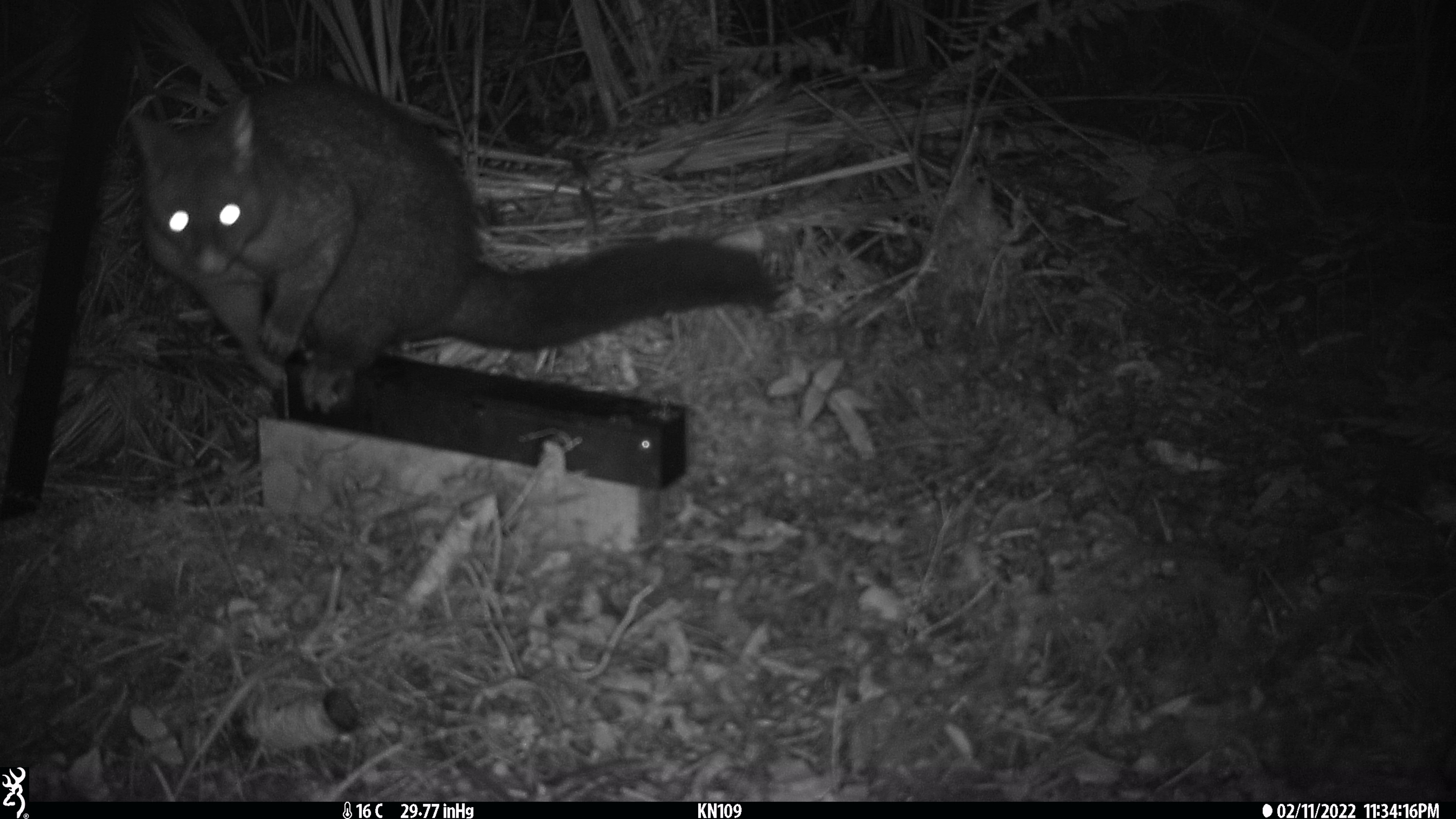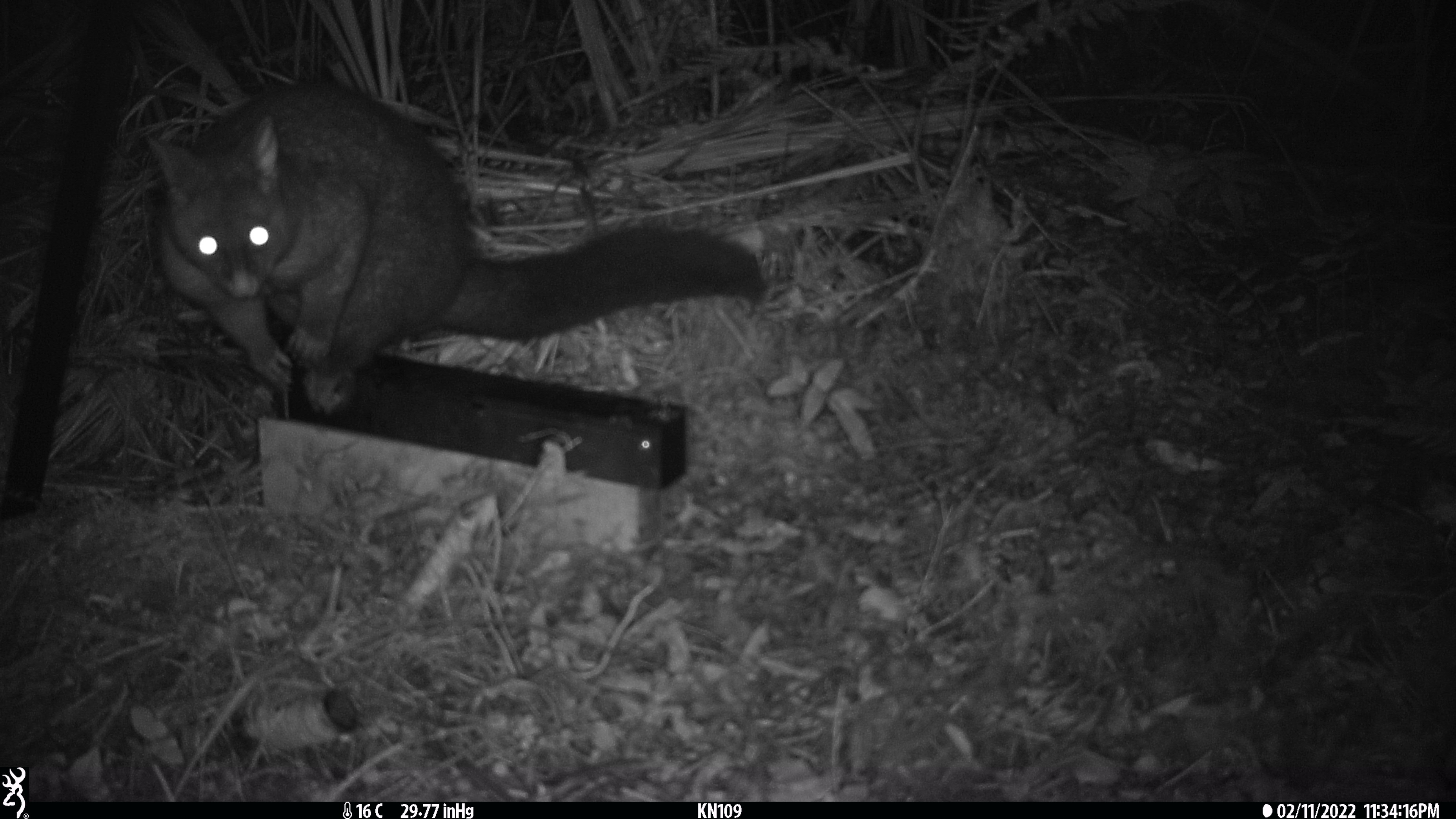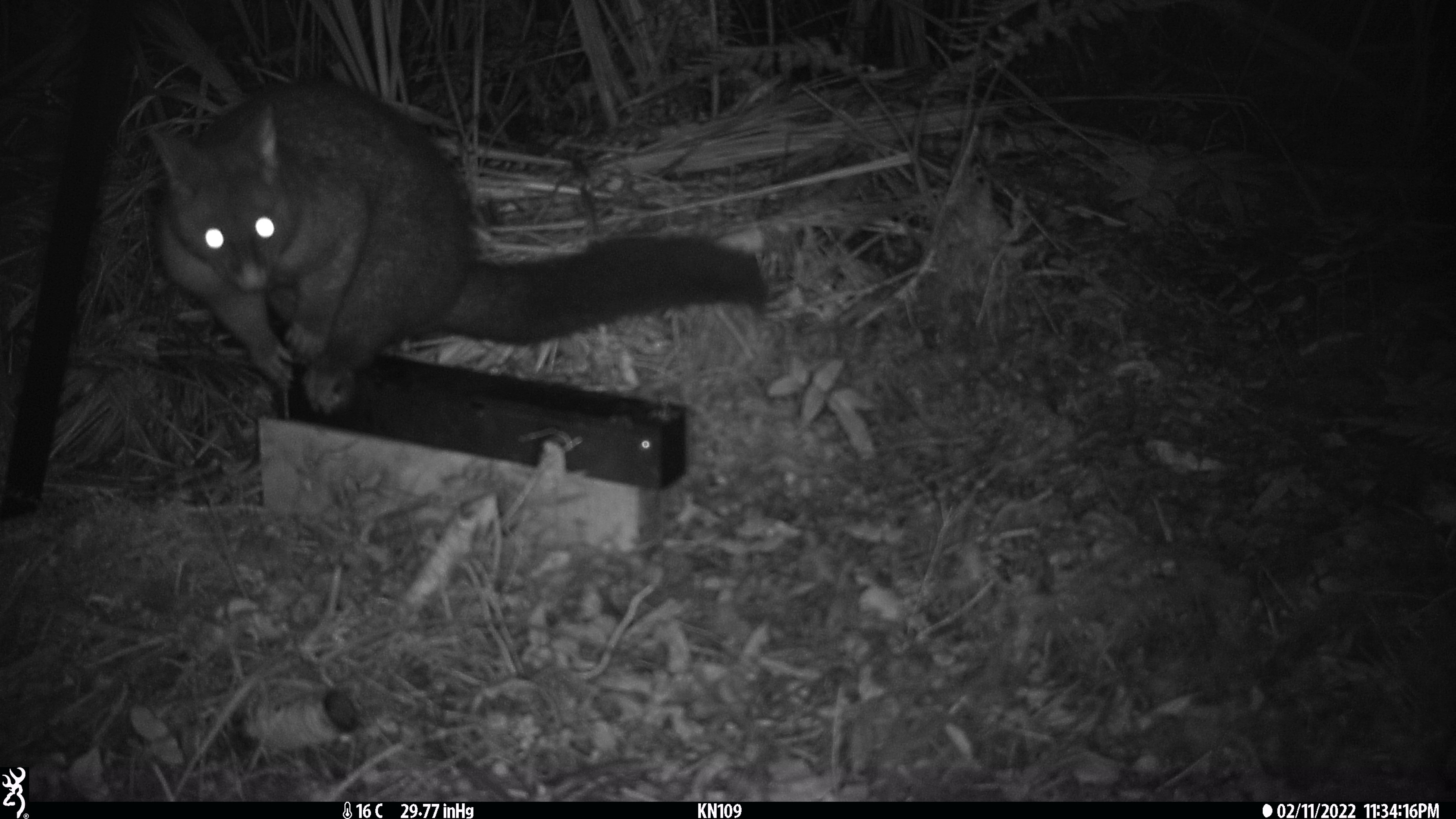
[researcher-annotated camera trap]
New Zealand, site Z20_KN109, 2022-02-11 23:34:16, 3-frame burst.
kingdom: Animalia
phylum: Chordata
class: Mammalia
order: Diprotodontia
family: Phalangeridae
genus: Trichosurus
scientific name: Trichosurus vulpecula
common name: common brushtail possum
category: possum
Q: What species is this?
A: Possum (common brushtail possum) (Trichosurus vulpecula).